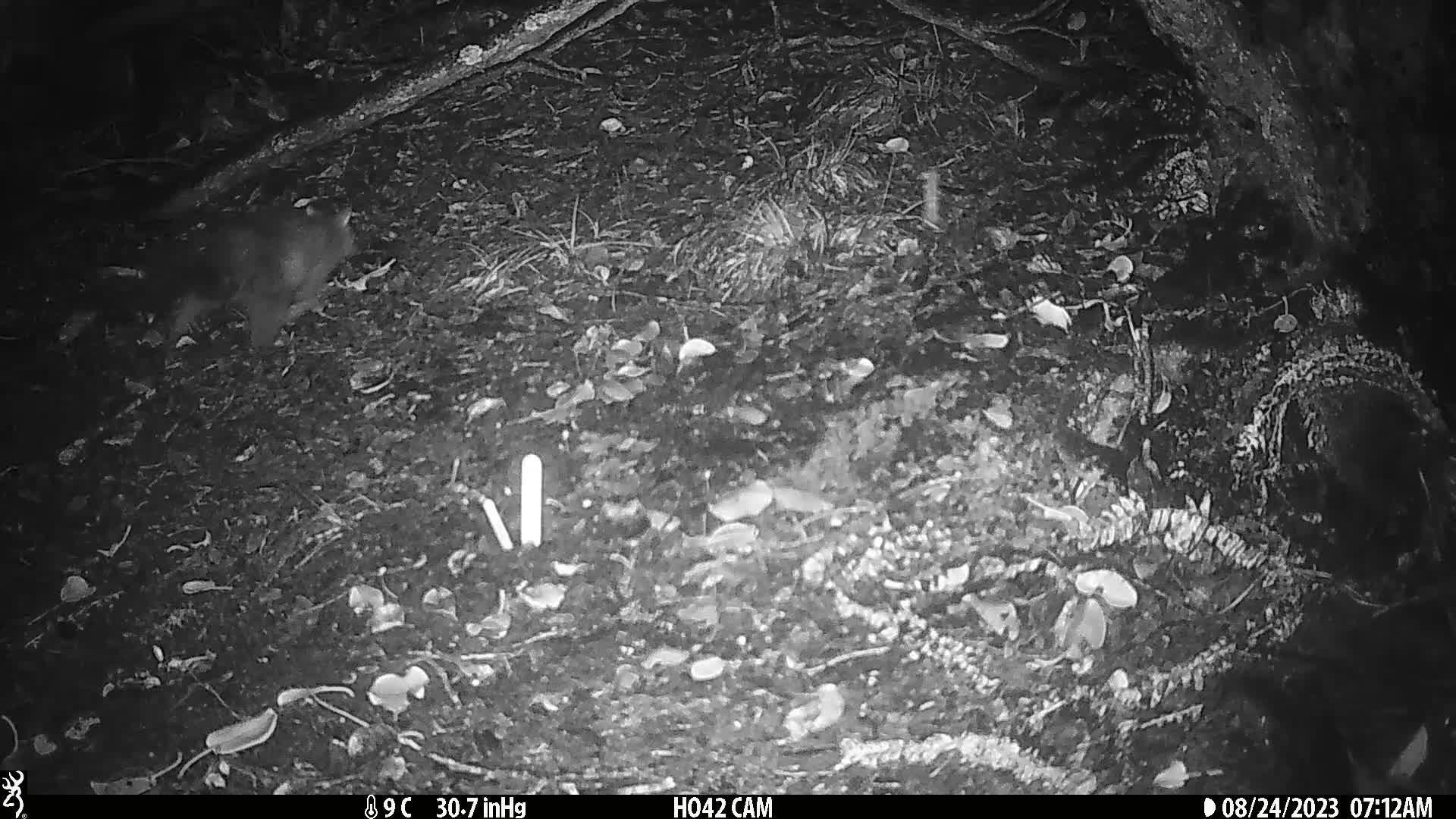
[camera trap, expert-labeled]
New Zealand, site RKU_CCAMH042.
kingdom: Animalia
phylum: Chordata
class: Mammalia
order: Diprotodontia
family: Phalangeridae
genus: Trichosurus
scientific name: Trichosurus vulpecula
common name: common brushtail possum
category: possum